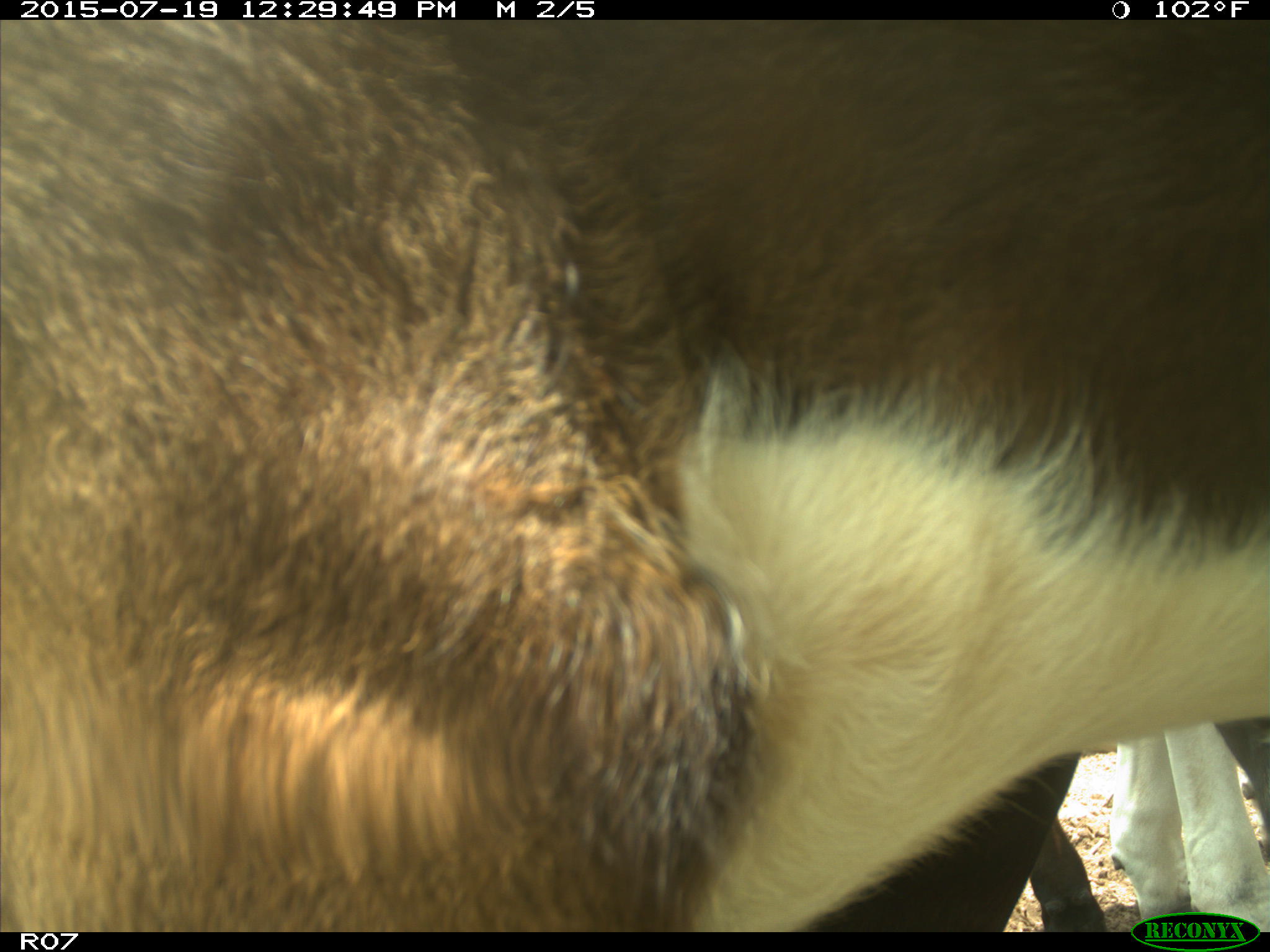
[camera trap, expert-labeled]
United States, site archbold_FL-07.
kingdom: Animalia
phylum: Chordata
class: Mammalia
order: Artiodactyla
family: Bovidae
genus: Bos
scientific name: Bos taurus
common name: domestic cow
Bos taurus (domestic cow).